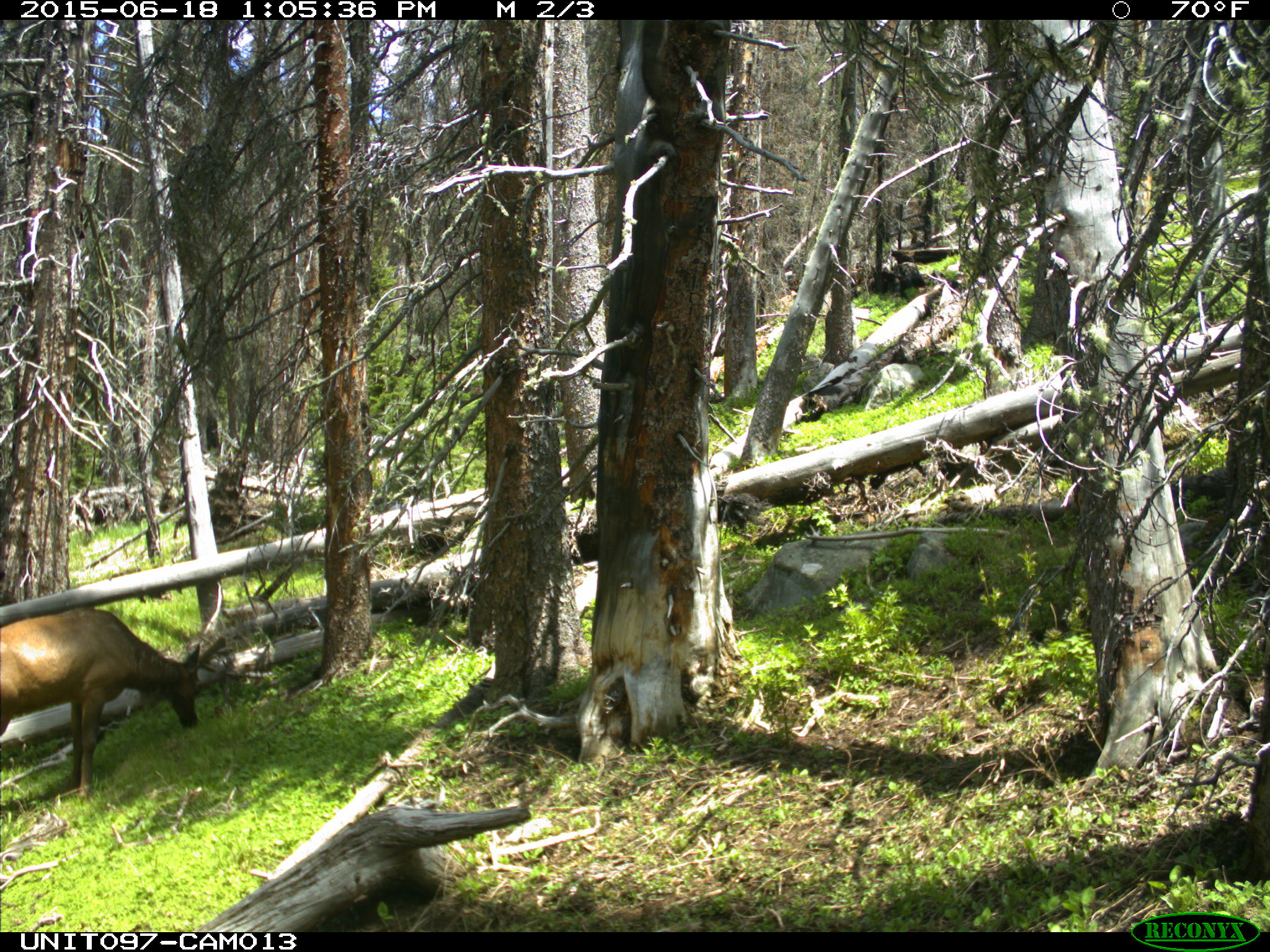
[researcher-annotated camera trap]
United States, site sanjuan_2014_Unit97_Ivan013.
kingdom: Animalia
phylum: Chordata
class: Mammalia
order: Artiodactyla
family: Cervidae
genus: Cervus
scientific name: Cervus elaphus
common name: red deer